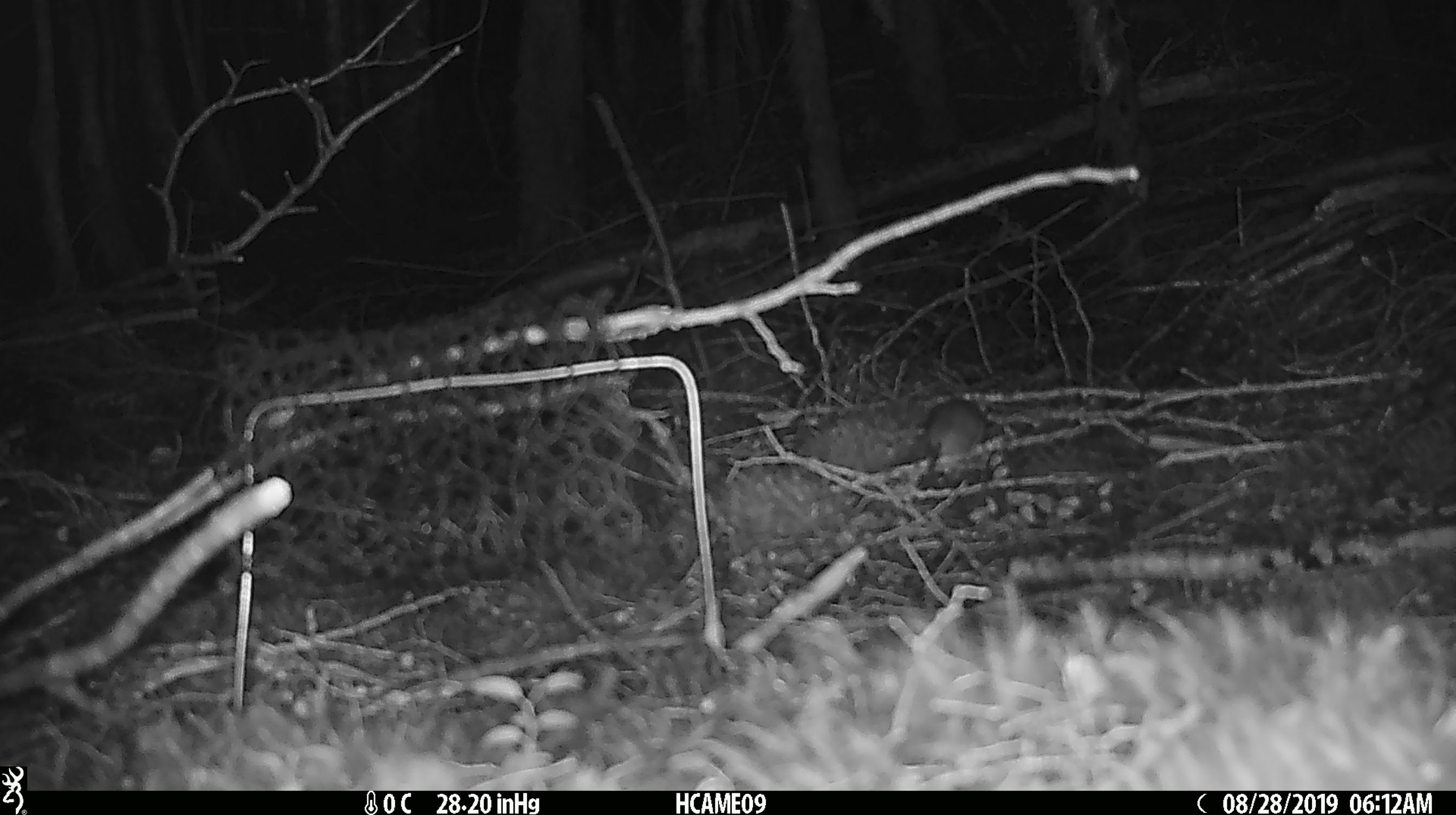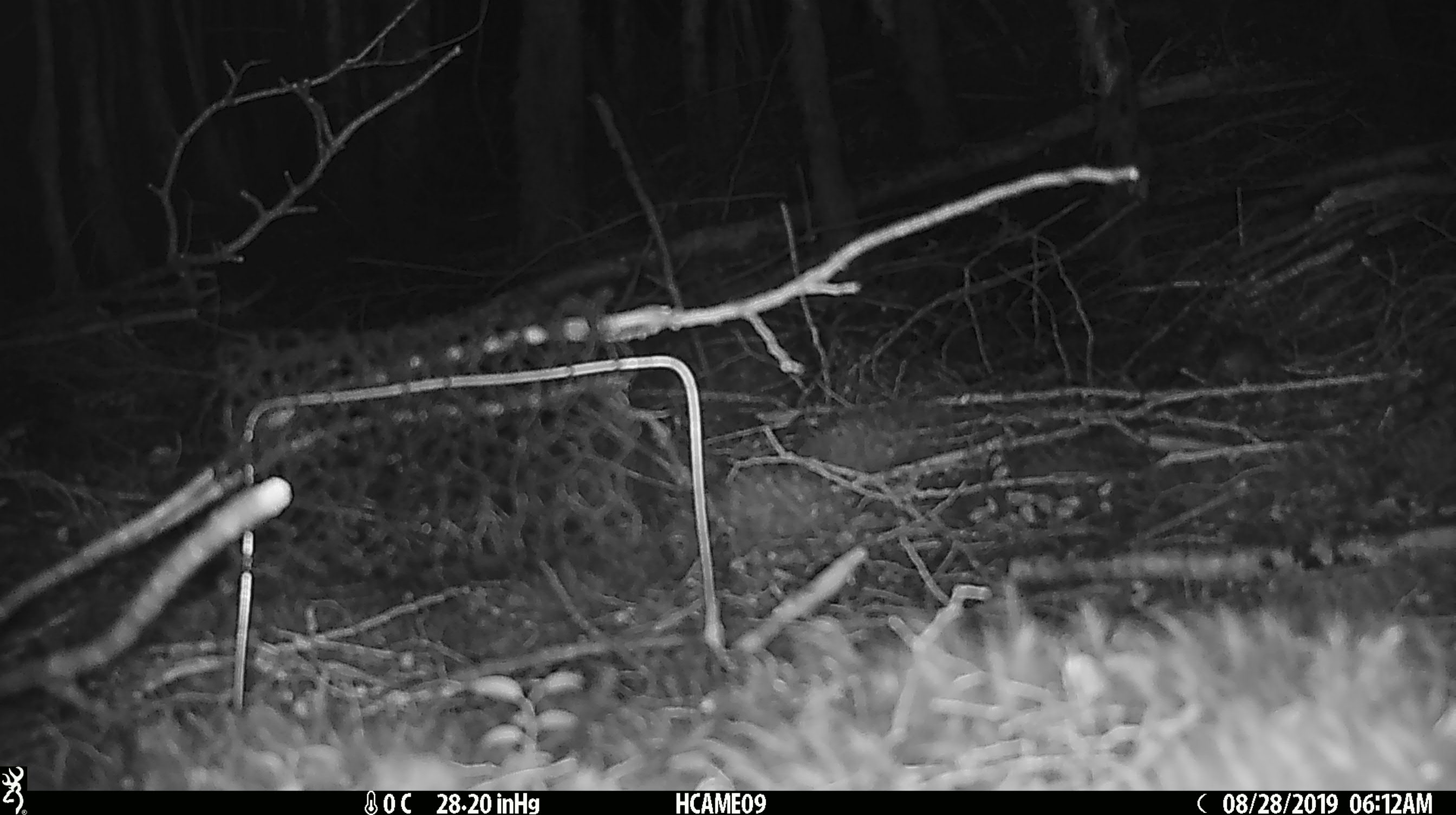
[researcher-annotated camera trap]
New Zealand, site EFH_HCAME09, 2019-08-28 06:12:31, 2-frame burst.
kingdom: Animalia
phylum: Chordata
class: Mammalia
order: Rodentia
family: Muridae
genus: Mus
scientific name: Mus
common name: mouse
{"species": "mouse (Mus)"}